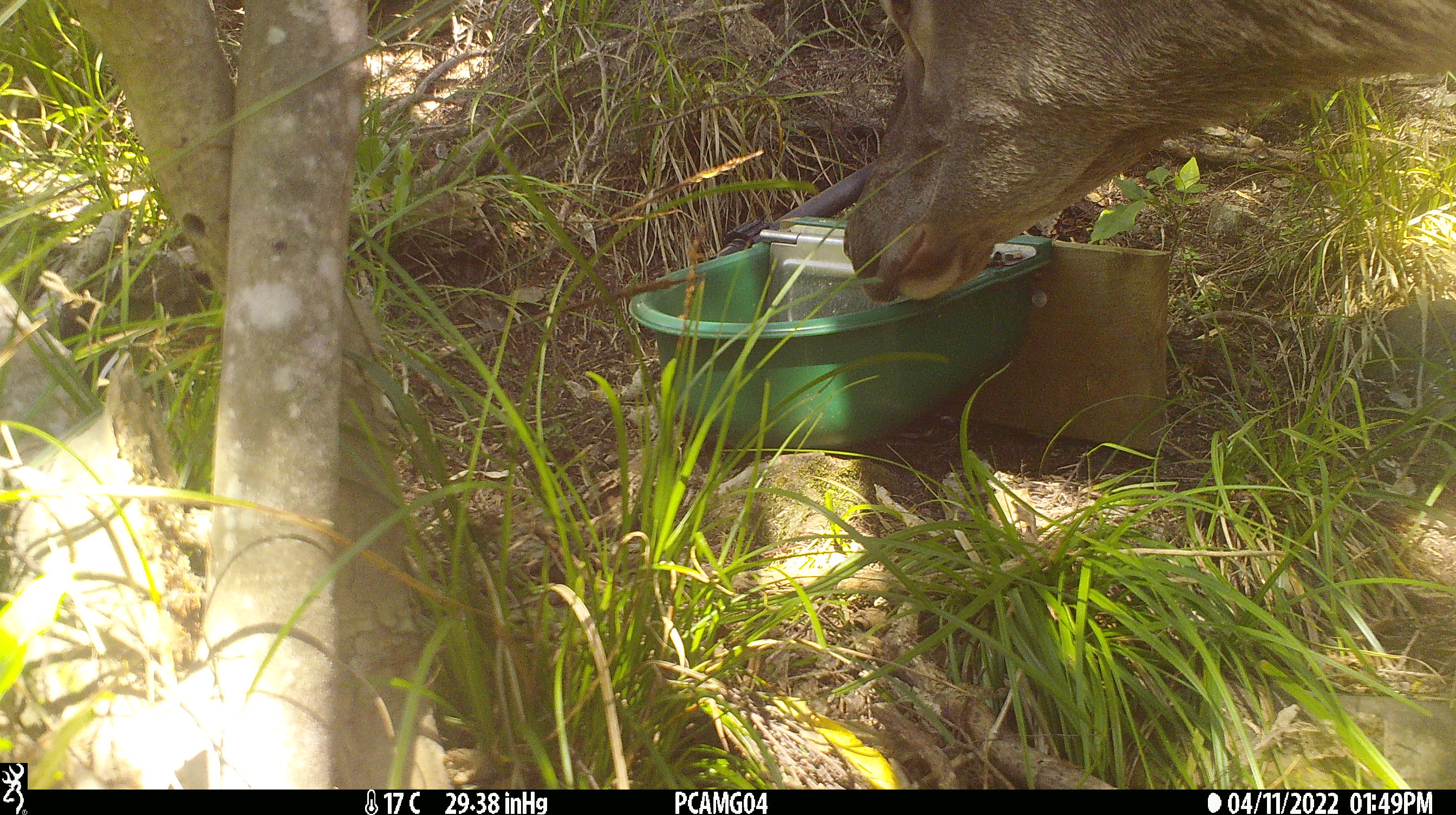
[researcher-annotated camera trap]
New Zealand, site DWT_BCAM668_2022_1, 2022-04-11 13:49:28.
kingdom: Animalia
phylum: Chordata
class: Mammalia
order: Artiodactyla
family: Cervidae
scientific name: Cervidae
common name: deer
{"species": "deer (Cervidae)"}